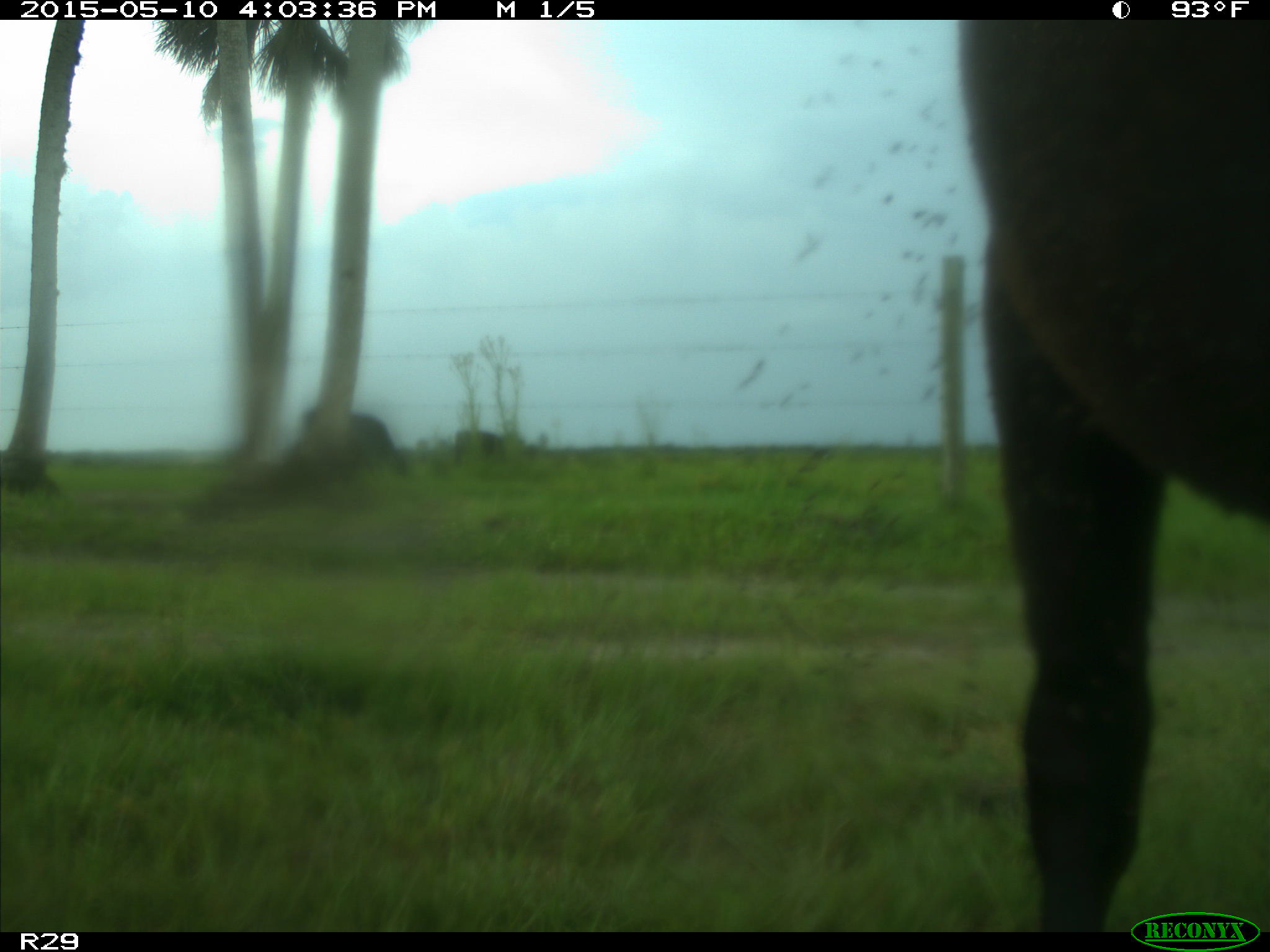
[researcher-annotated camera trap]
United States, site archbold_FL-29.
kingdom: Animalia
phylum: Chordata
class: Mammalia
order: Artiodactyla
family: Bovidae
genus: Bos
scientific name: Bos taurus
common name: domestic cow